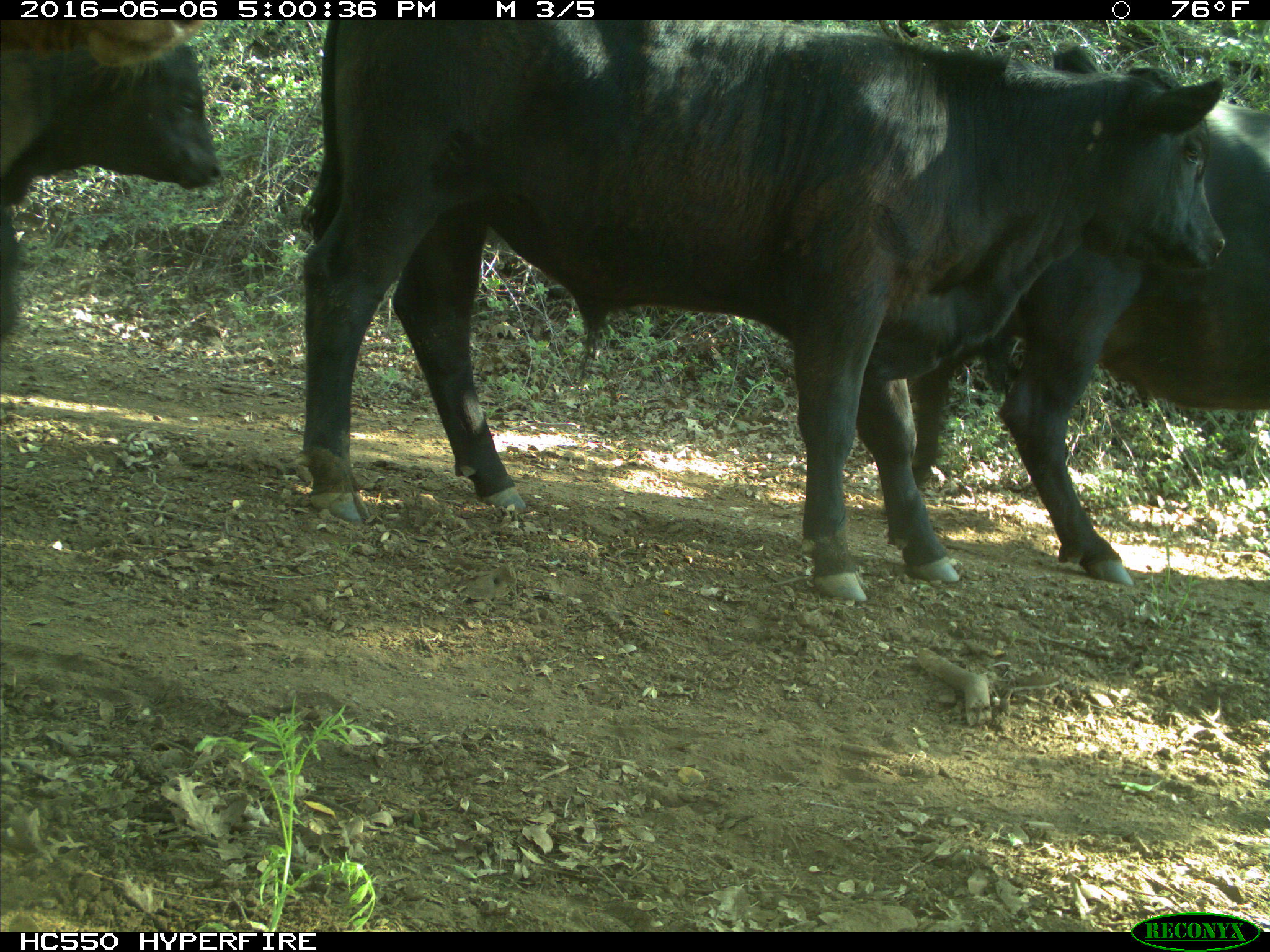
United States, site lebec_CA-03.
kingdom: Animalia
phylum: Chordata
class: Mammalia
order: Artiodactyla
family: Bovidae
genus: Bos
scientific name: Bos taurus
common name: domestic cow